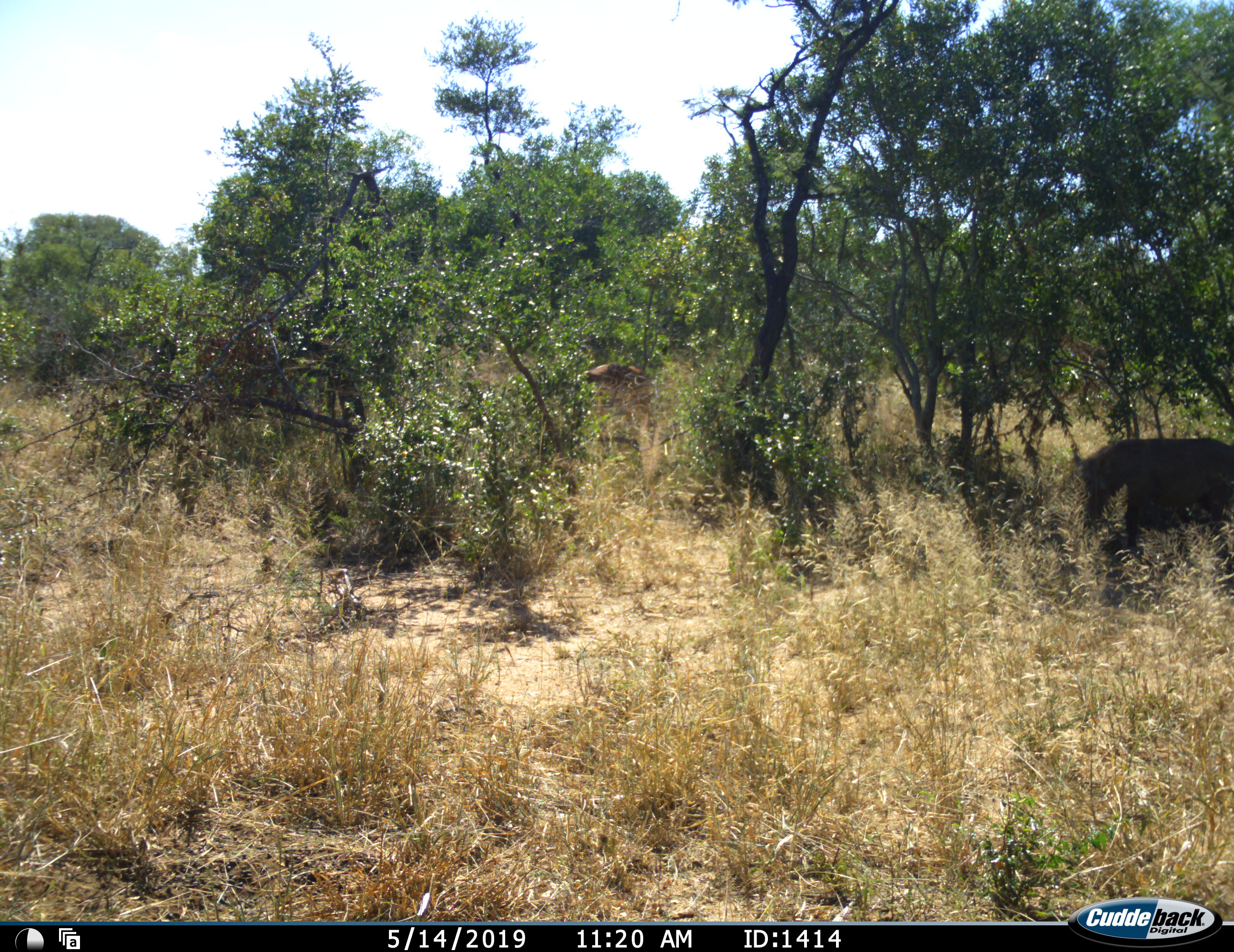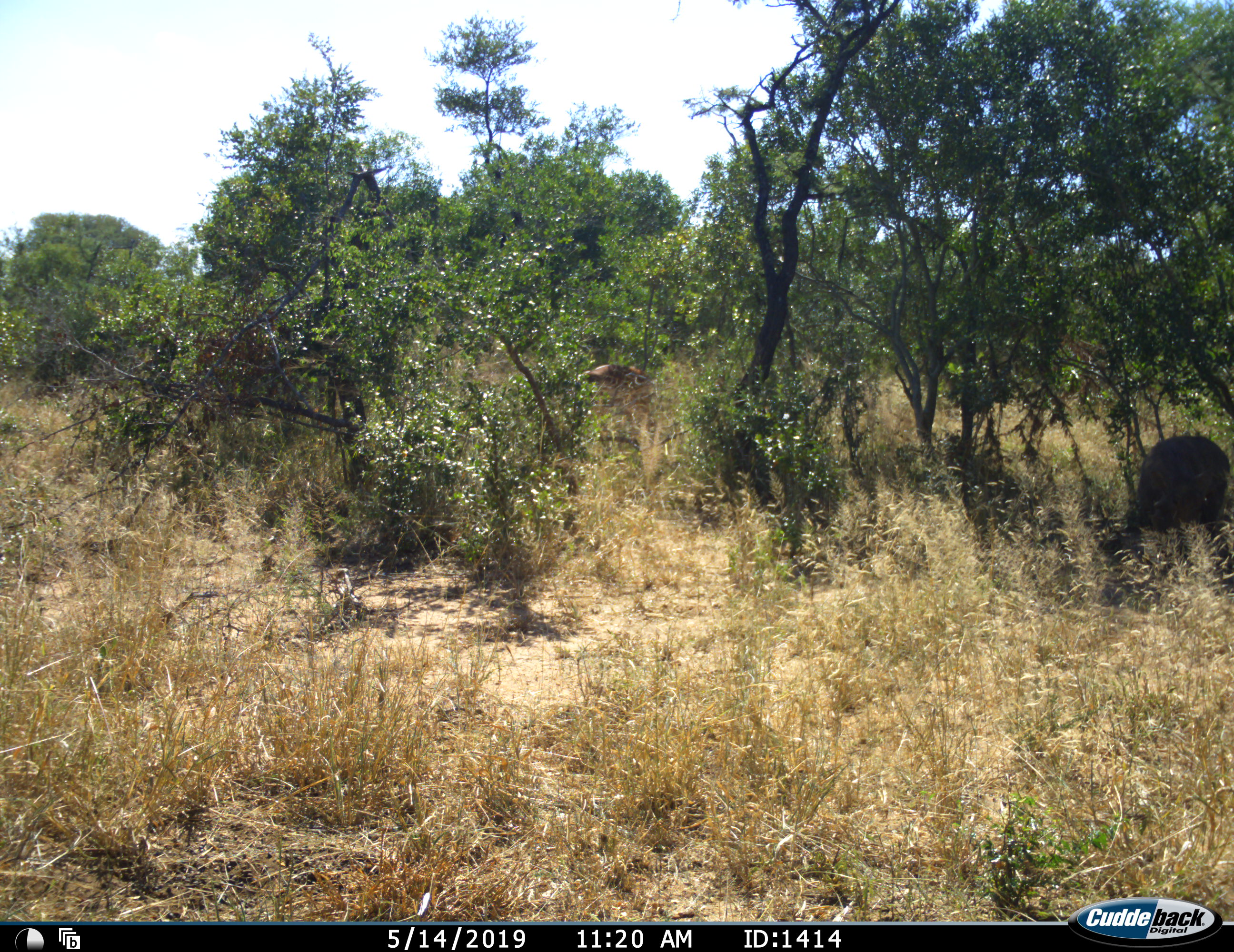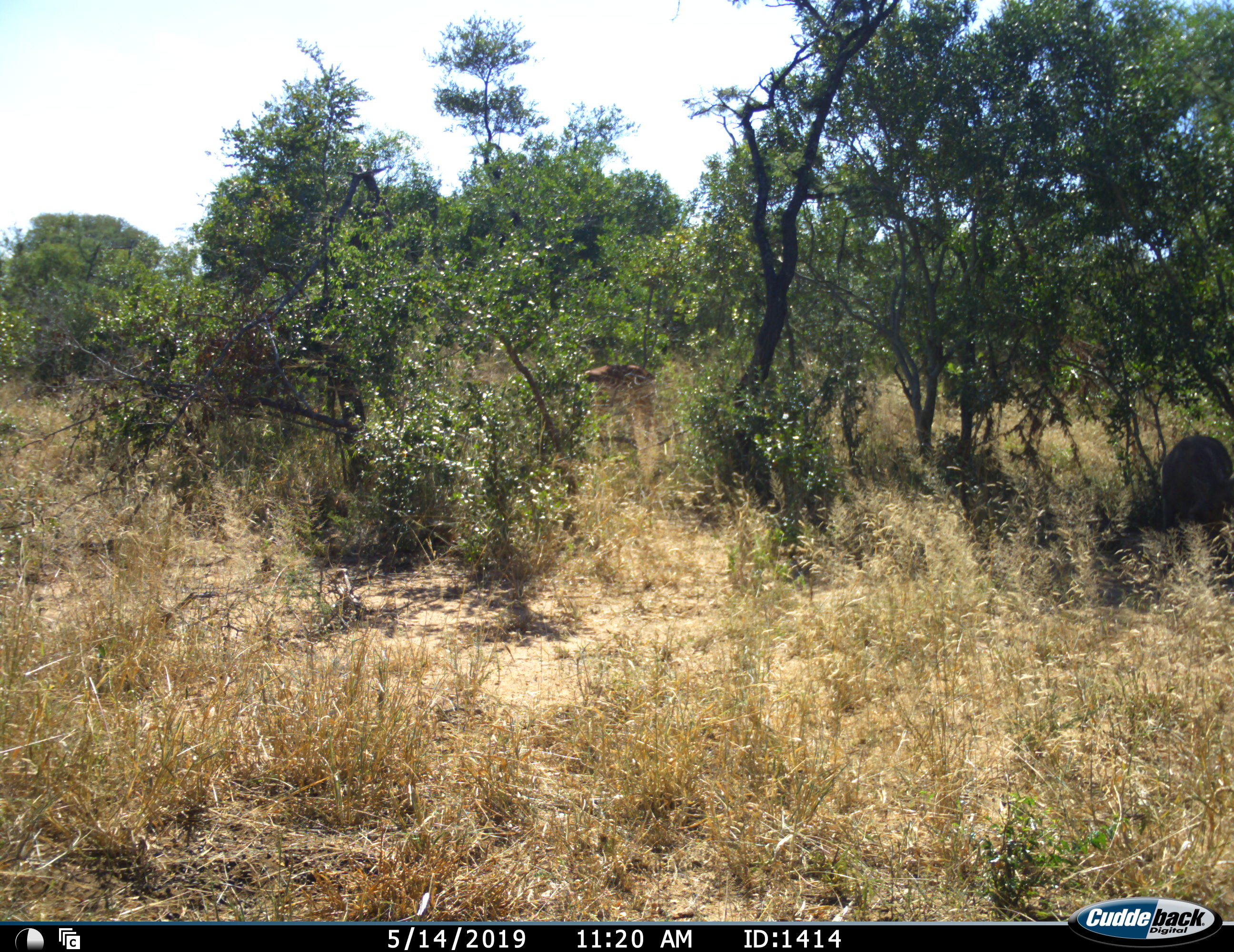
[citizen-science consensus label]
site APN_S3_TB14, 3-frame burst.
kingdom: Animalia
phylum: Chordata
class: Mammalia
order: Artiodactyla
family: Bovidae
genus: Syncerus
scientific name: Syncerus caffer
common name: african buffalo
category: buffalo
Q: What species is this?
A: Buffalo (african buffalo) (Syncerus caffer).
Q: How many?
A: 2.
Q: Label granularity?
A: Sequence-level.